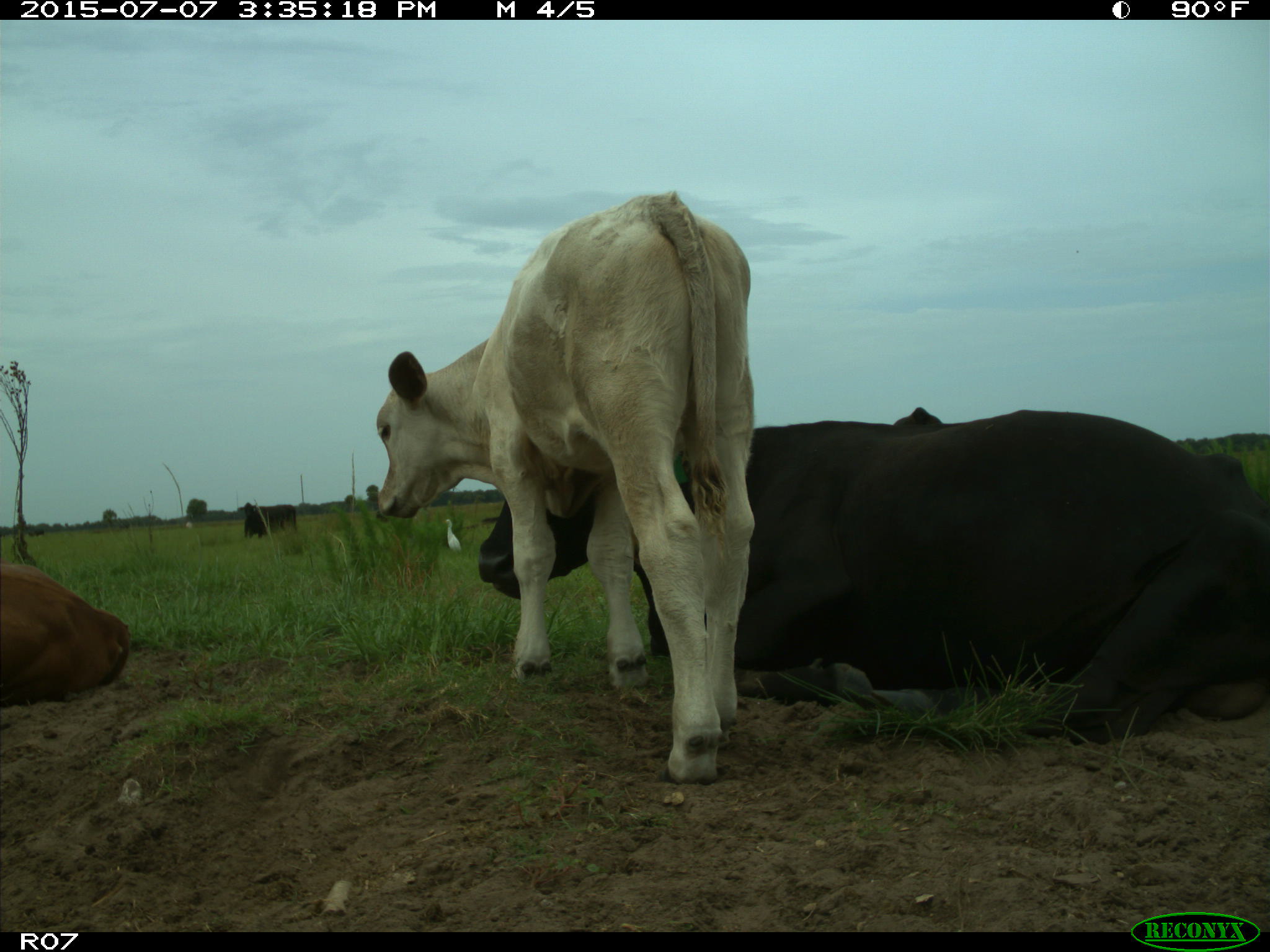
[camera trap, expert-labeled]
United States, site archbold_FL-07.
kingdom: Animalia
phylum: Chordata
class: Mammalia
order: Artiodactyla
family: Bovidae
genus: Bos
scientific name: Bos taurus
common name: domestic cow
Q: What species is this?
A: Bos taurus (domestic cow).